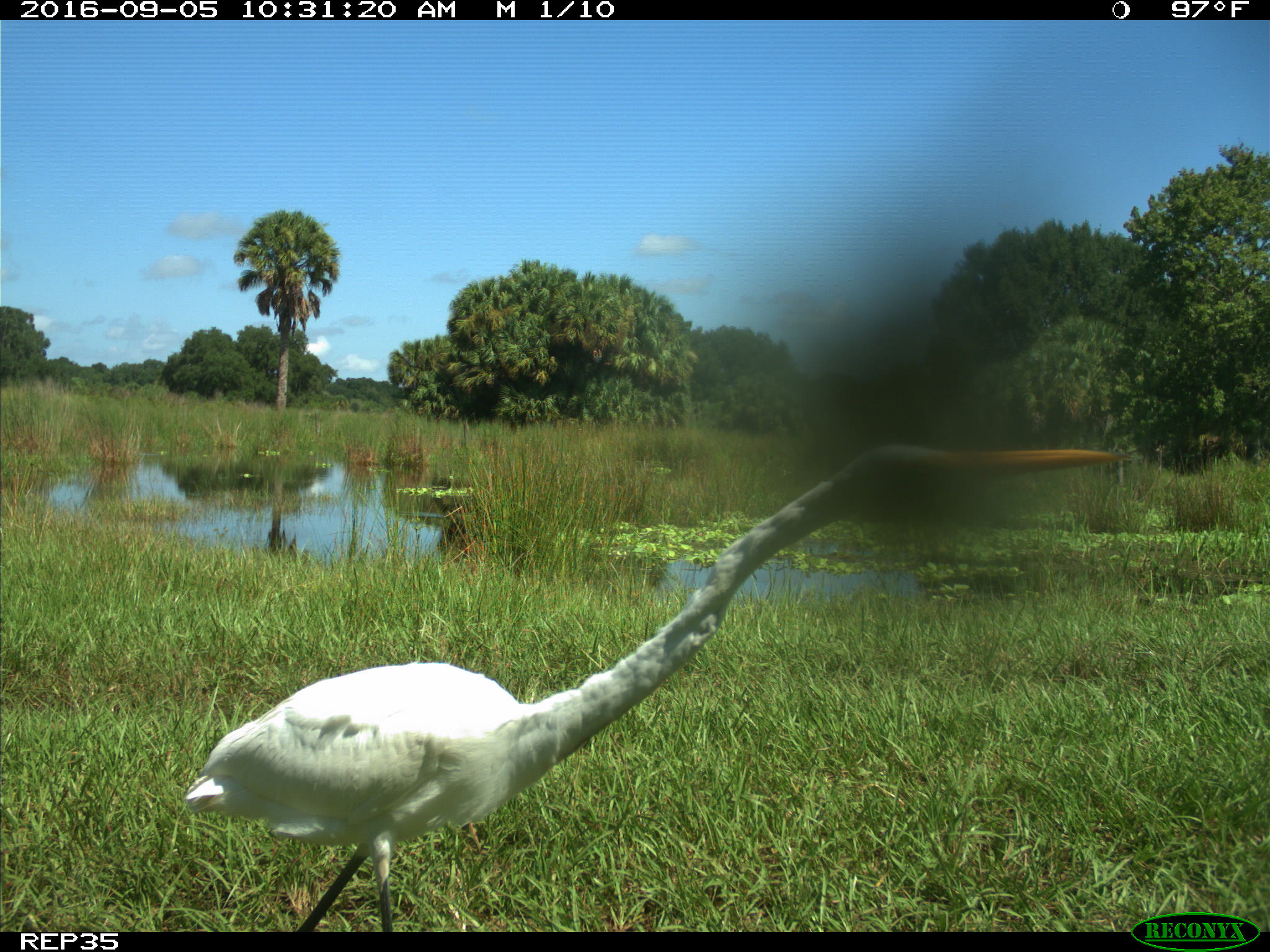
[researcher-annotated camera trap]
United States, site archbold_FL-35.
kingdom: Animalia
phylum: Chordata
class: Aves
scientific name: Aves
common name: birds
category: unidentified bird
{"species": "unidentified bird (birds) (Aves)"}